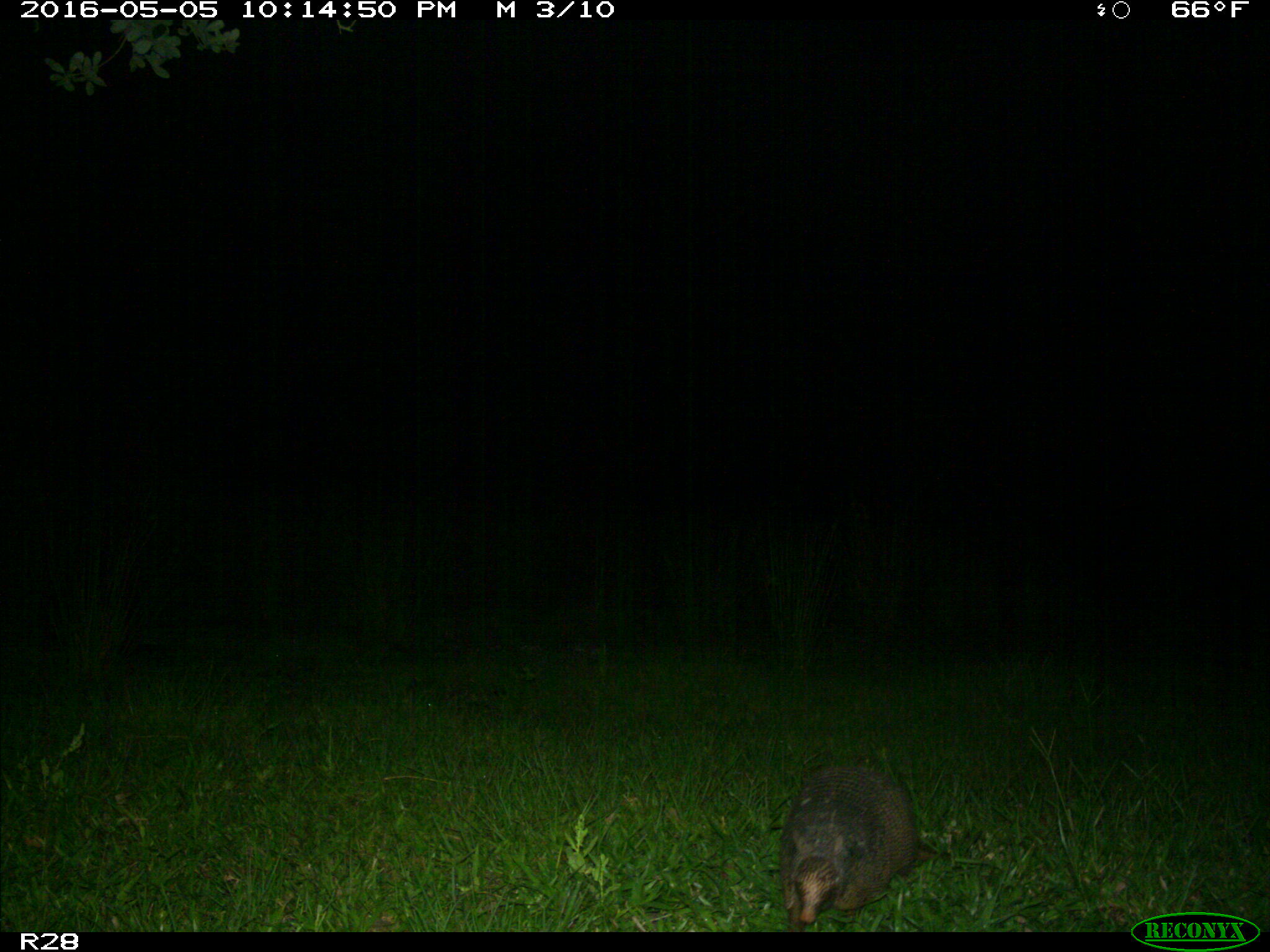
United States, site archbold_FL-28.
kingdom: Animalia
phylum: Chordata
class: Mammalia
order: Cingulata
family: Dasypodidae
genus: Dasypus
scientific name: Dasypus novemcinctus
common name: nine-banded armadillo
Dasypus novemcinctus (nine-banded armadillo).